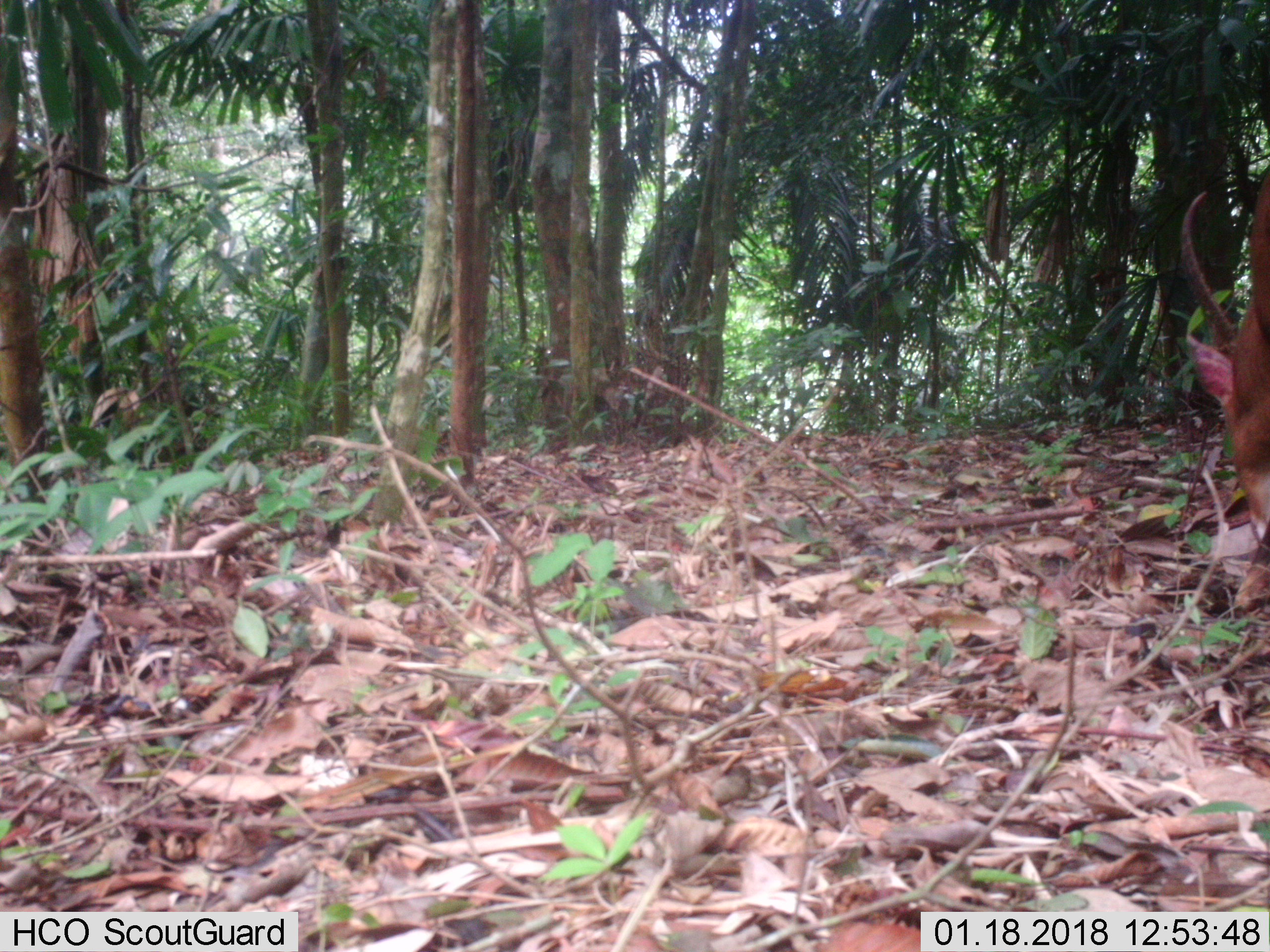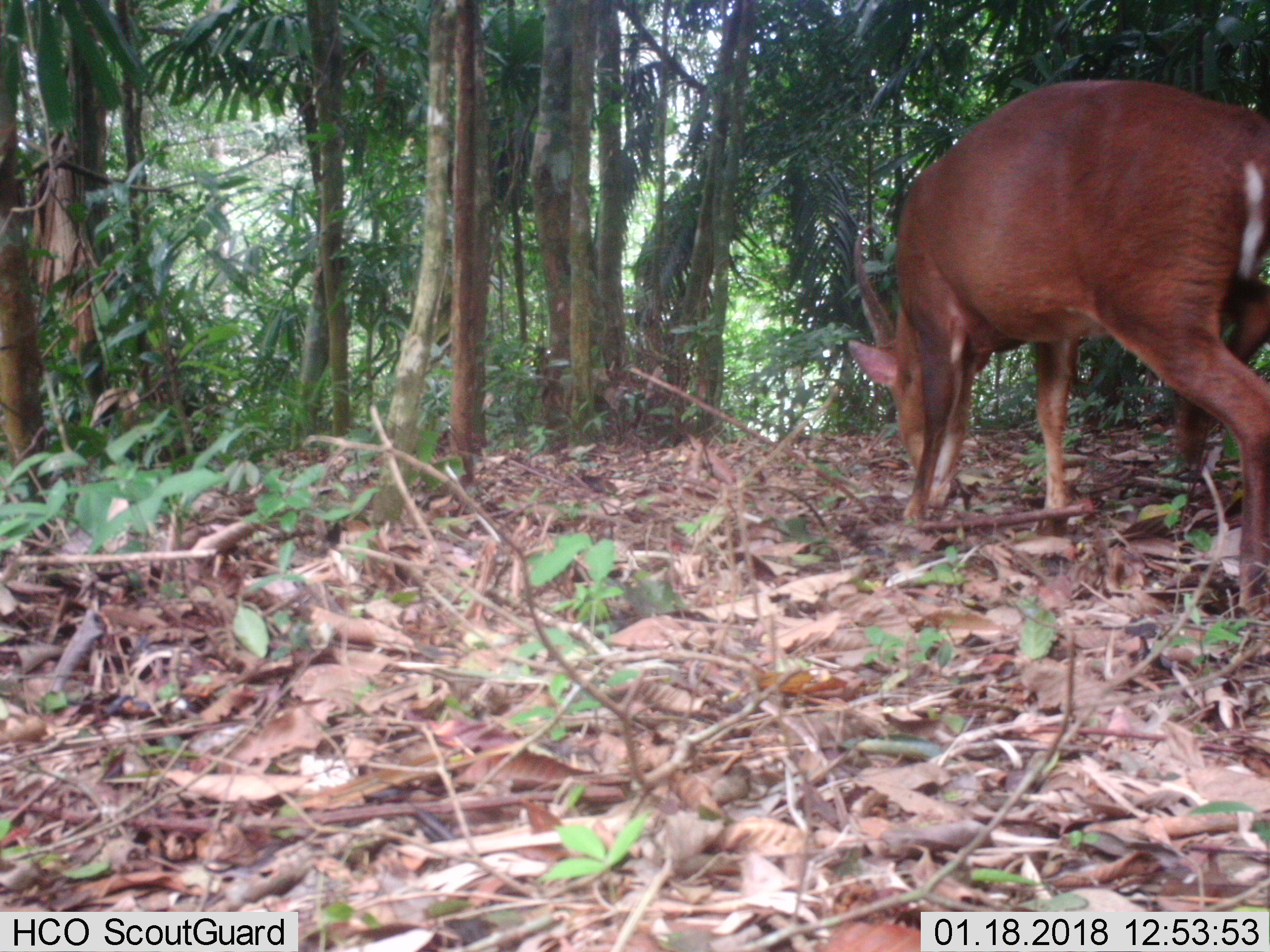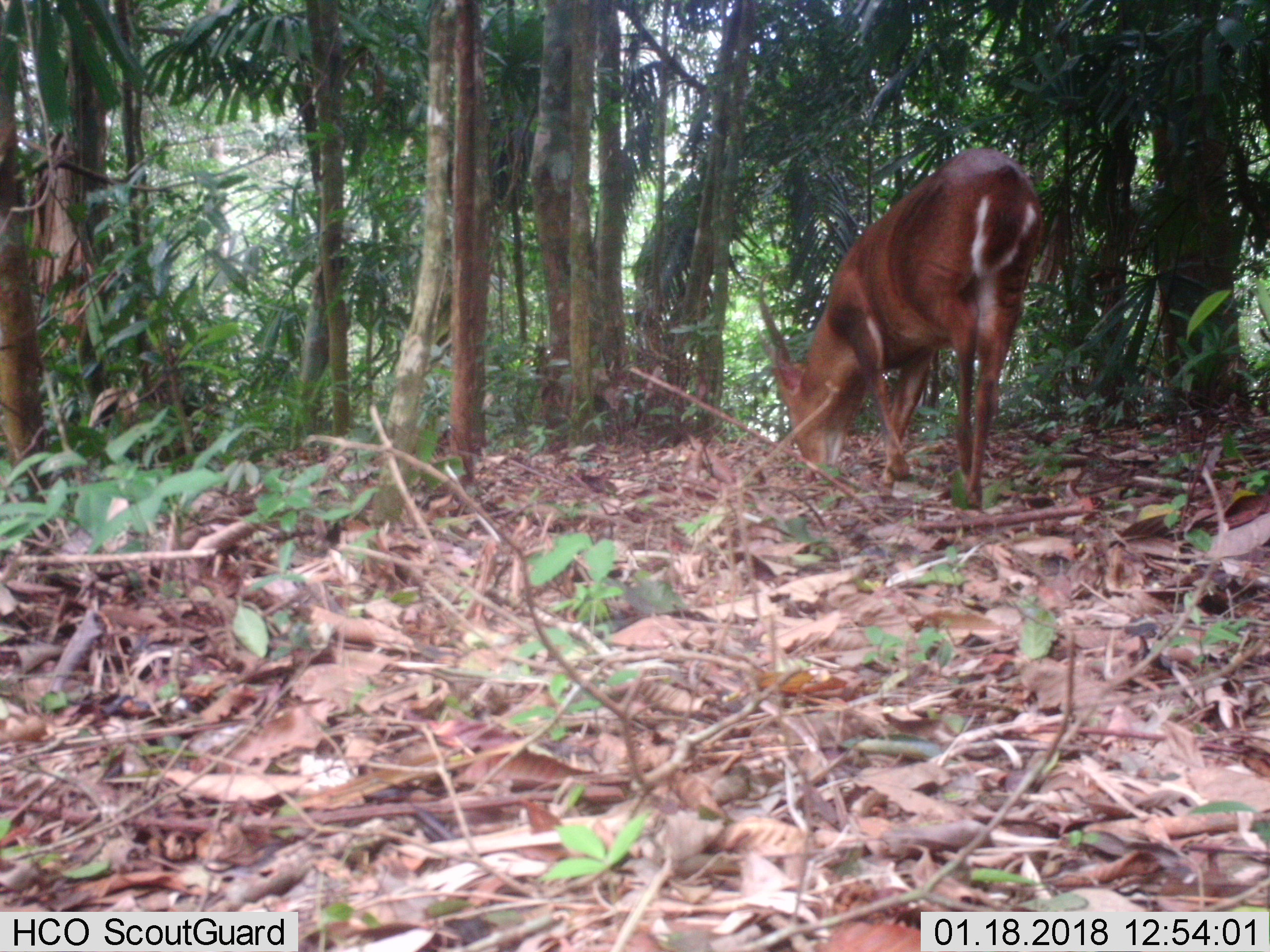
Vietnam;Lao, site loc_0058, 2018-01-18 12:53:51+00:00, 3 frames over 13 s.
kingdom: Animalia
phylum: Chordata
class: Mammalia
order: Artiodactyla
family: Cervidae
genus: Muntiacus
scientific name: Muntiacus vuquangensis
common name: large-antlered muntjac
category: large antlered muntjac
Large antlered muntjac (large-antlered muntjac) (Muntiacus vuquangensis). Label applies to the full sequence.